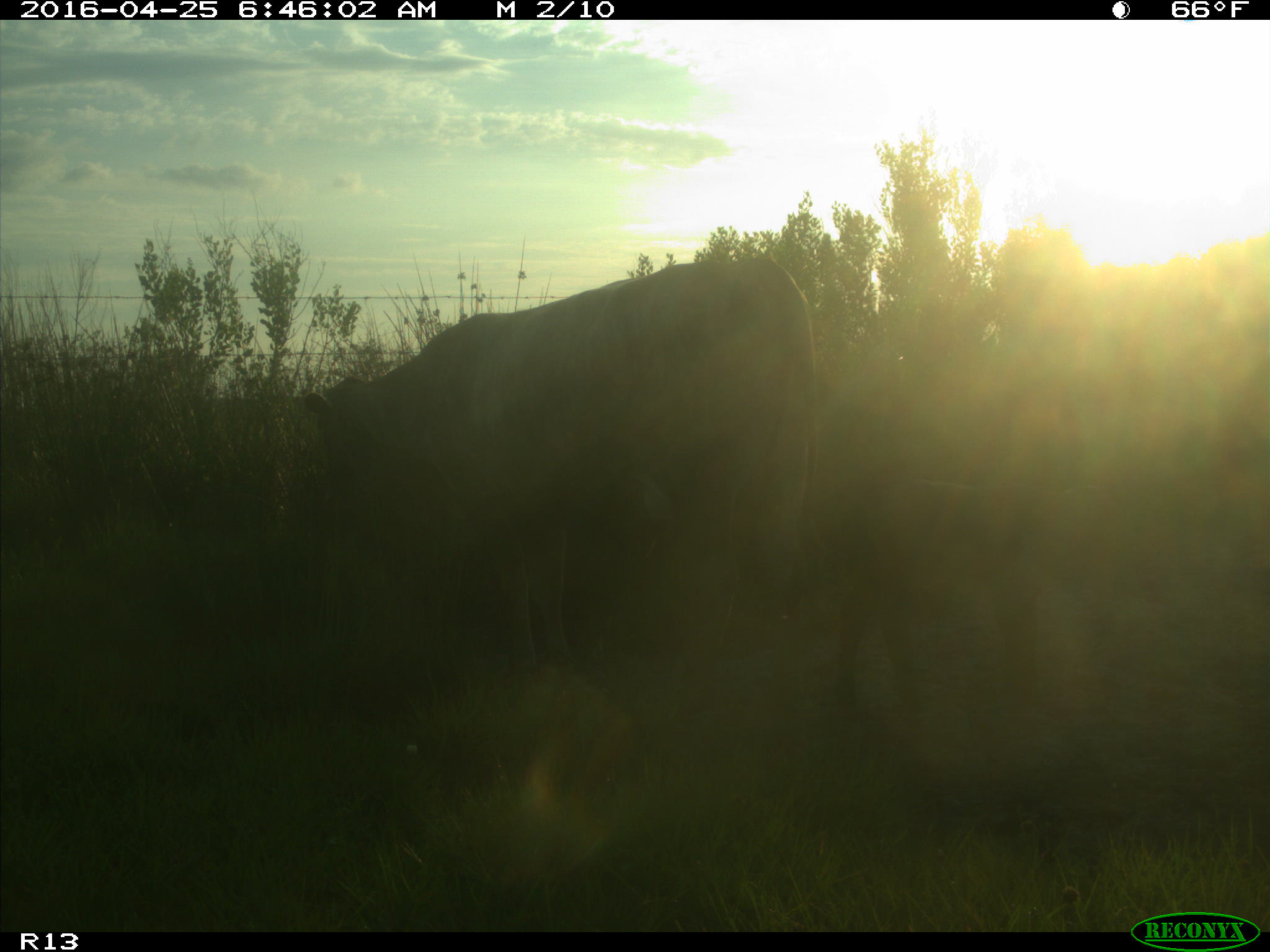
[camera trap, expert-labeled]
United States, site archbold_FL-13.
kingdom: Animalia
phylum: Chordata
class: Mammalia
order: Artiodactyla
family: Bovidae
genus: Bos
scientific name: Bos taurus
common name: domestic cow